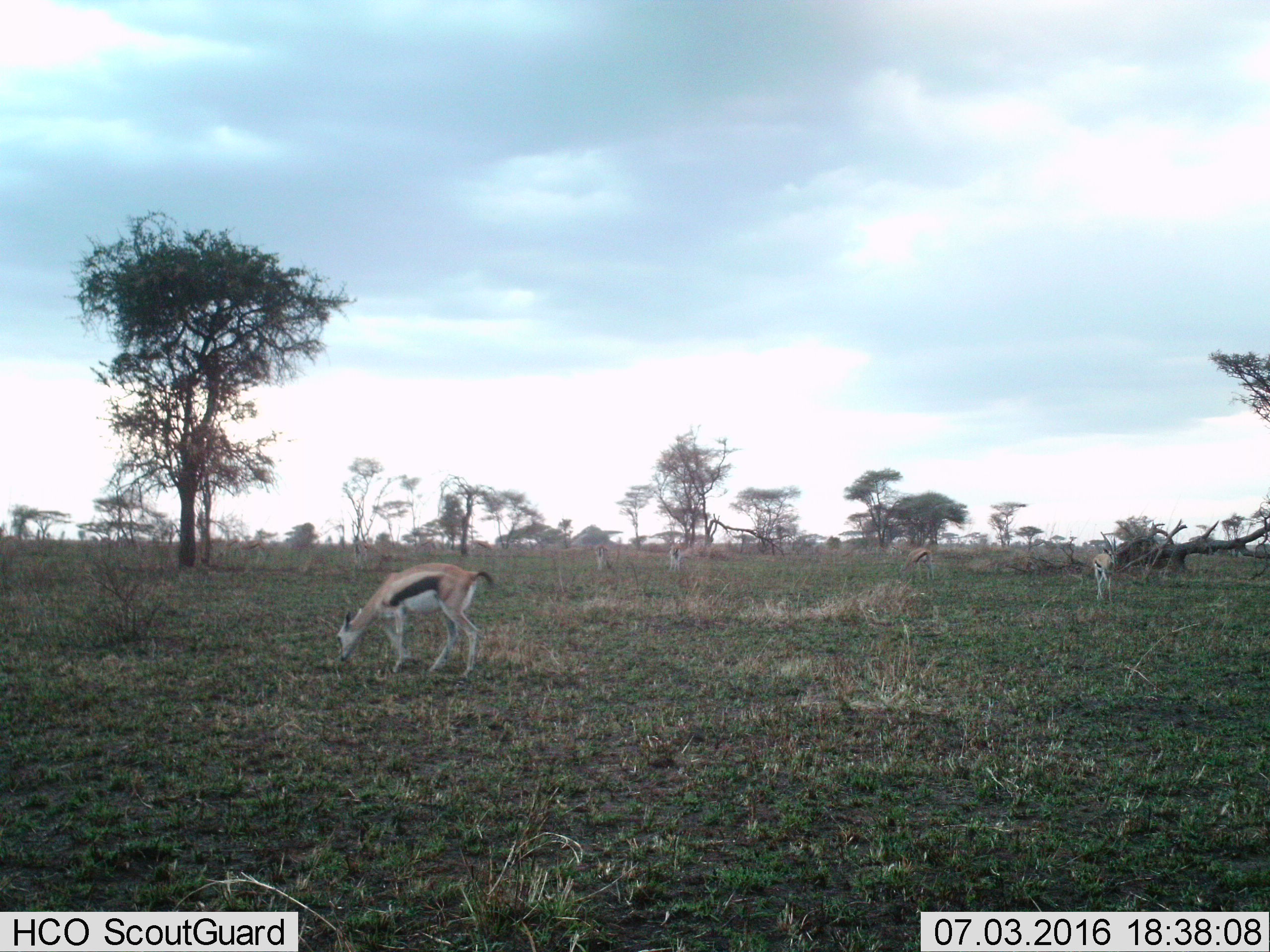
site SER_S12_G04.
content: unidentified animal